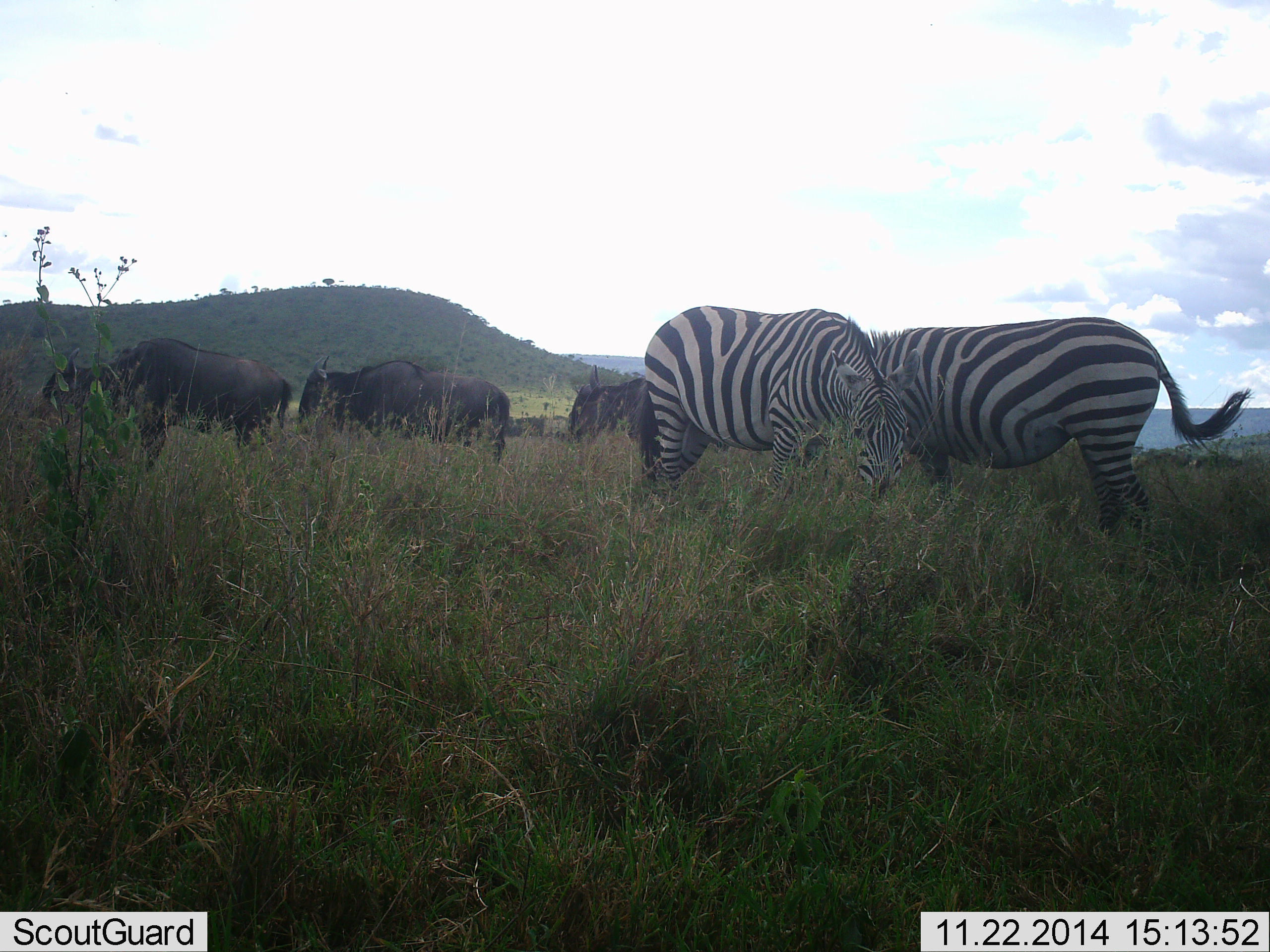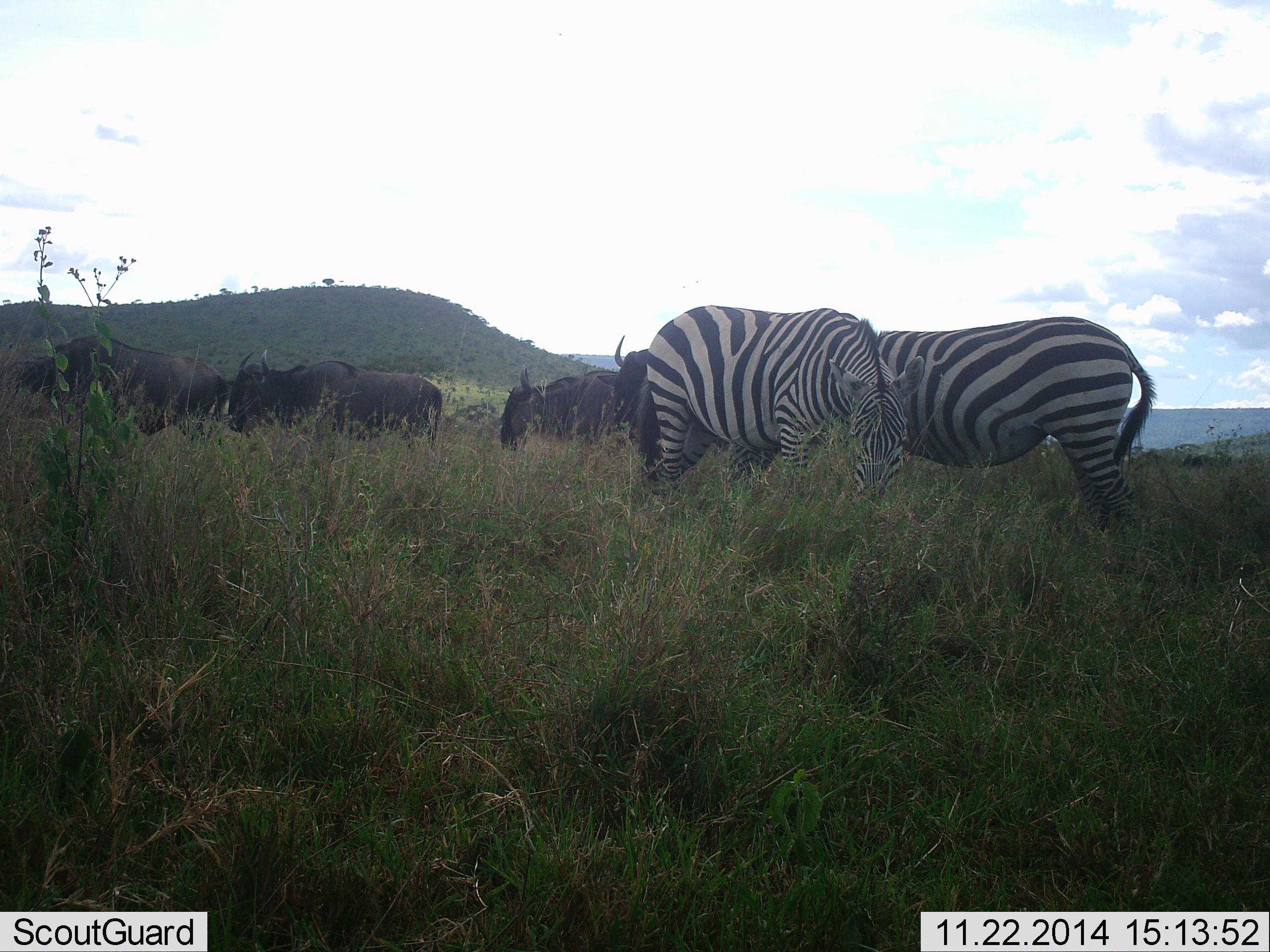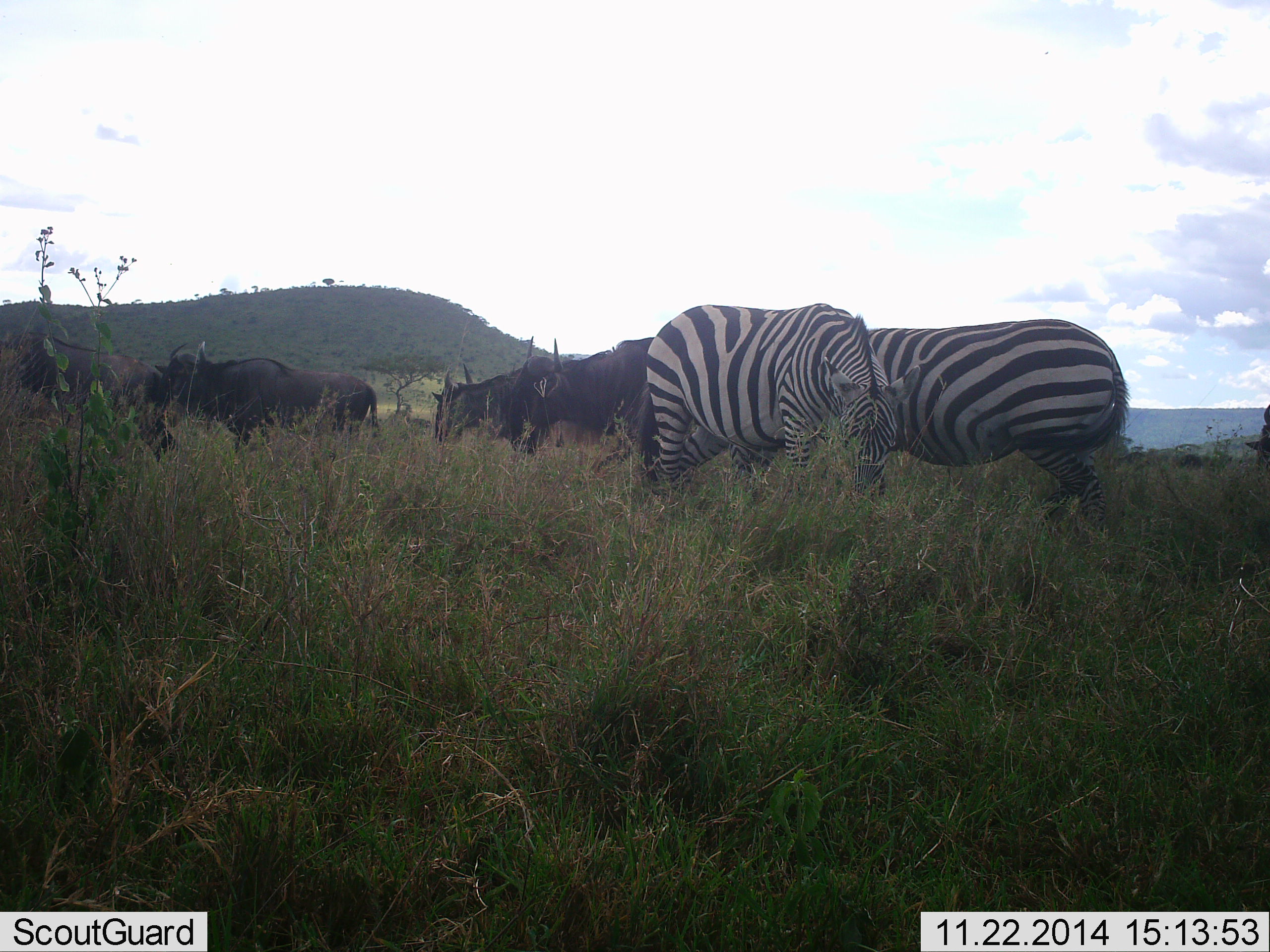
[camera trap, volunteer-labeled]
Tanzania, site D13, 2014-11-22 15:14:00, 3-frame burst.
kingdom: Animalia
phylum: Chordata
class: Mammalia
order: Artiodactyla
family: Bovidae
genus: Connochaetes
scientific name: Connochaetes taurinus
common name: blue wildebeest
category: wildebeest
Wildebeest (blue wildebeest) (Connochaetes taurinus), count 5. Behavior (volunteer vote fractions): standing 20%, resting 0%, moving 60%, interacting 0%. Young present (vote fraction): 0%. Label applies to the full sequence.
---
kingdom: Animalia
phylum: Chordata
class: Mammalia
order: Perissodactyla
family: Equidae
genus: Equus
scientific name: Equus quagga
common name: plains zebra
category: zebra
Zebra (plains zebra) (Equus quagga), count 2. Behavior (volunteer vote fractions): standing 8%, resting 8%, moving 17%, interacting 0%. Young present (vote fraction): 0%. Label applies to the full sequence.